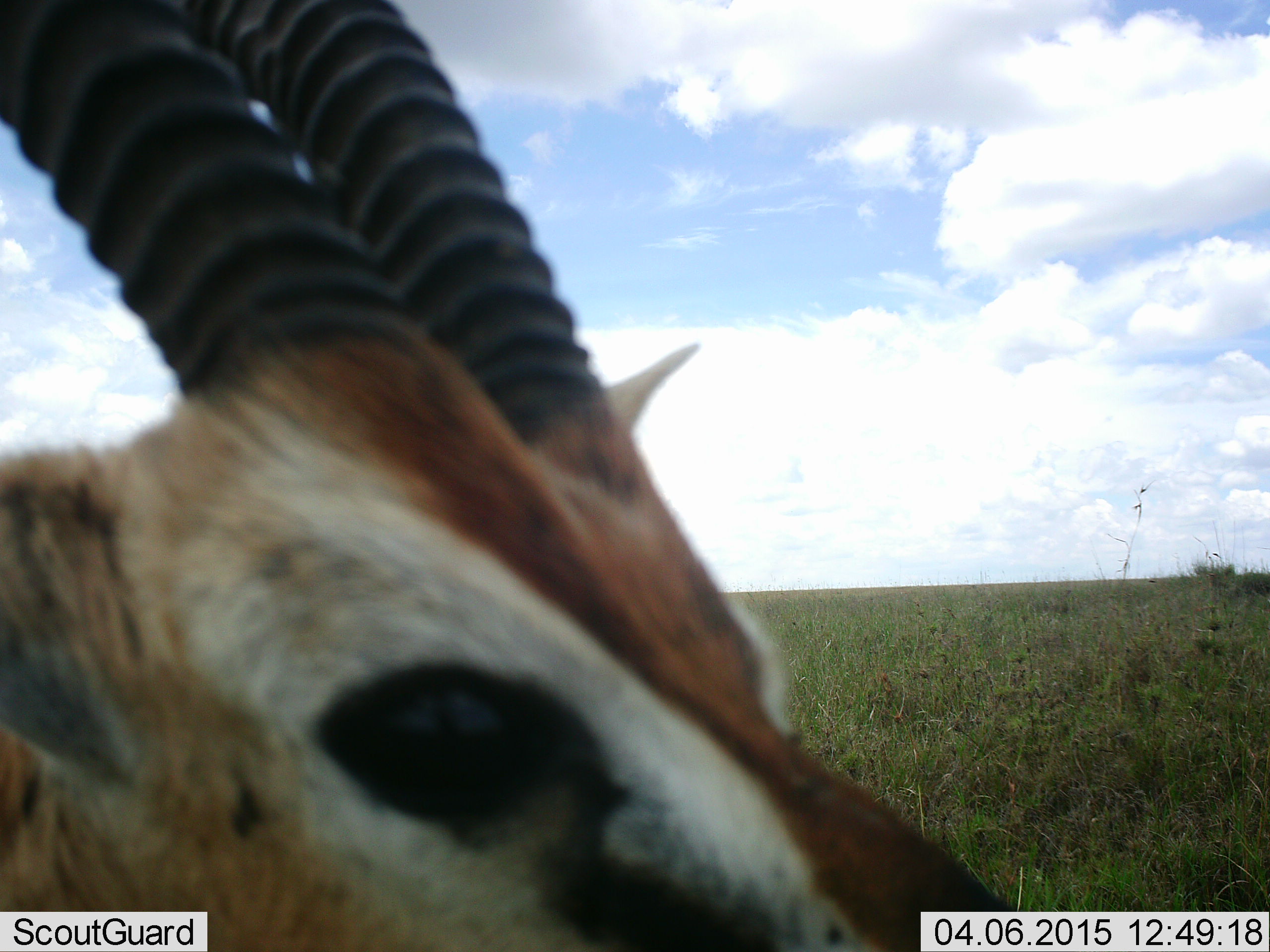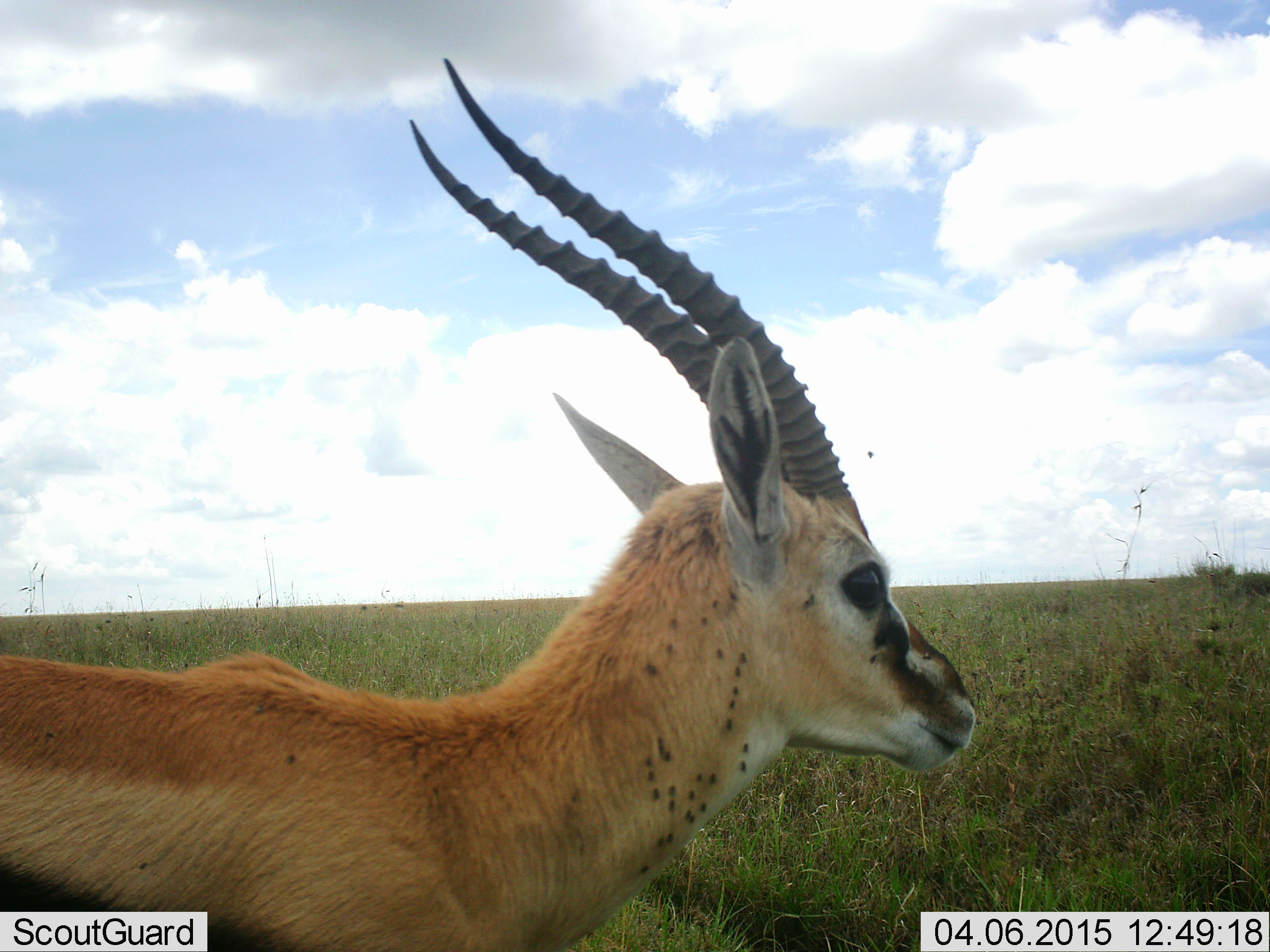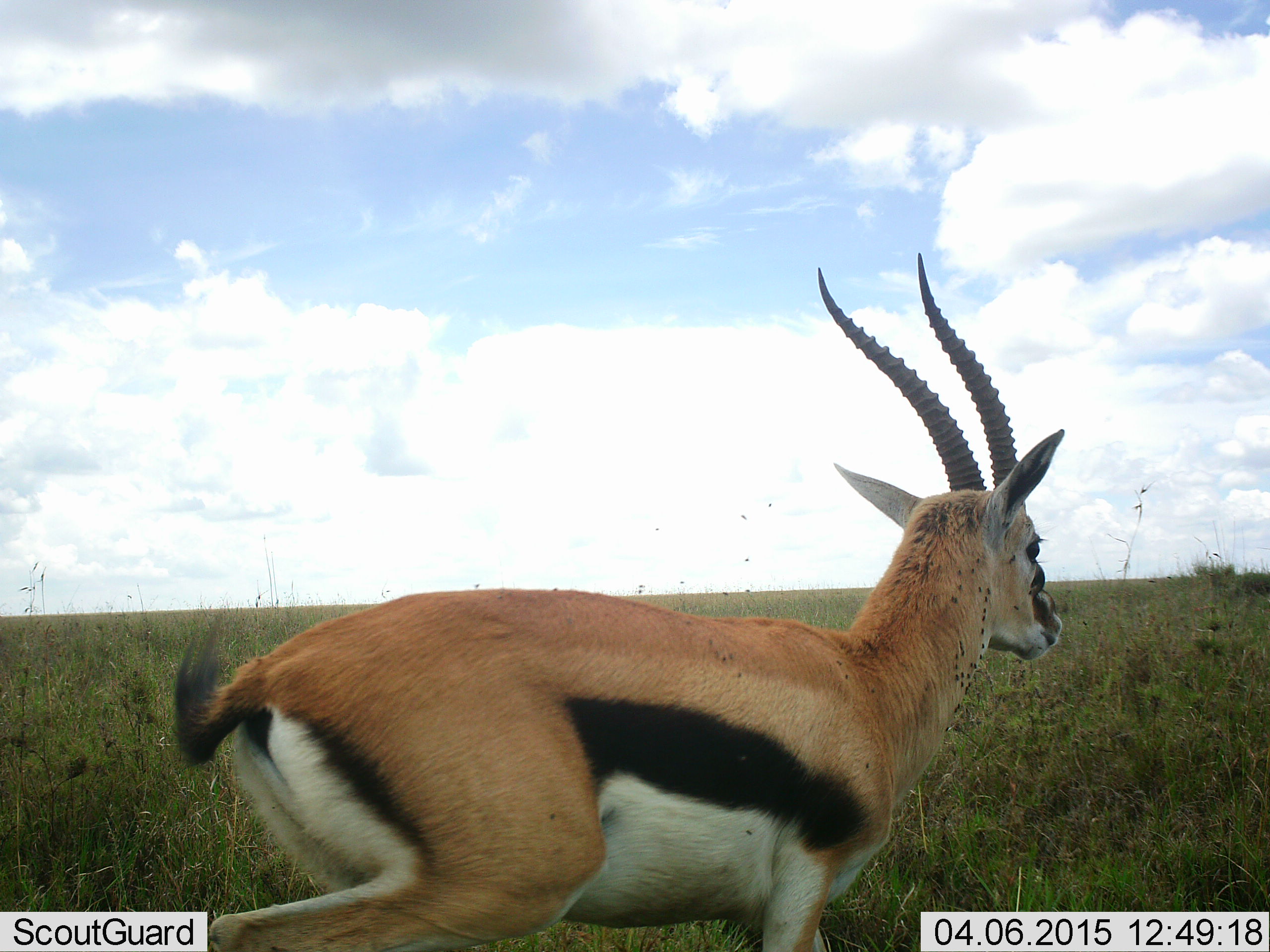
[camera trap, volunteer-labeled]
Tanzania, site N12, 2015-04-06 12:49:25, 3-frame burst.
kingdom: Animalia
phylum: Chordata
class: Mammalia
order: Artiodactyla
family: Bovidae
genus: Eudorcas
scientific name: Eudorcas thomsonii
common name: thomson's gazelle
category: gazellethomsons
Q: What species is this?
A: Gazellethomsons (thomson's gazelle) (Eudorcas thomsonii).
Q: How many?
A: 1.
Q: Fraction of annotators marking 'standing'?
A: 12%.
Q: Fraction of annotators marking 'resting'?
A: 0%.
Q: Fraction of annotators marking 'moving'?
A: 88%.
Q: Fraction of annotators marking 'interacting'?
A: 0%.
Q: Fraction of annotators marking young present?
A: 0%.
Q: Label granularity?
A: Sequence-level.